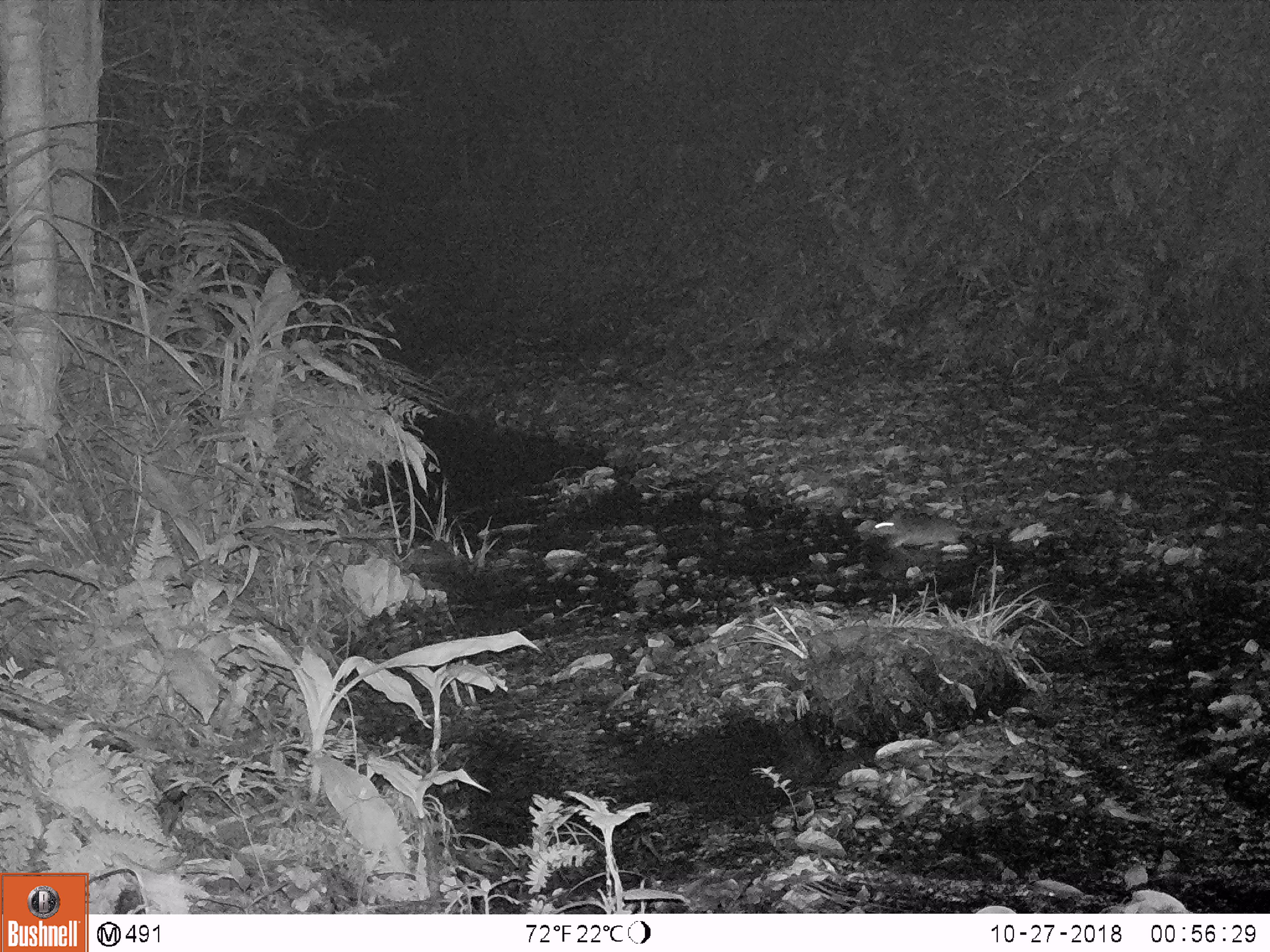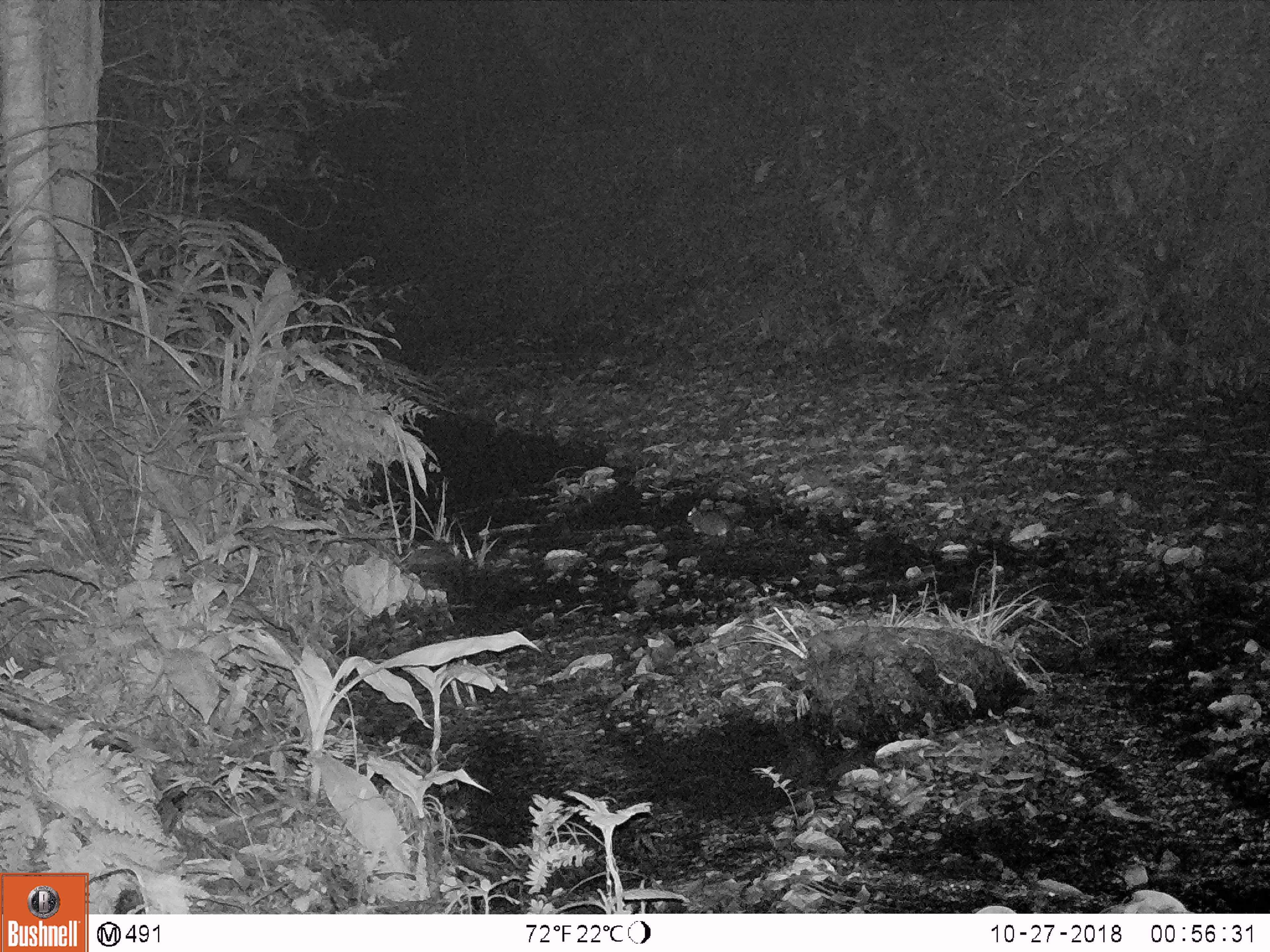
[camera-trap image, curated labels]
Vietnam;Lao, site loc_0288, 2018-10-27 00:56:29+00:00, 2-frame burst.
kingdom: Animalia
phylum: Chordata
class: Mammalia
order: Carnivora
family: Mustelidae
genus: Melogale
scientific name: Melogale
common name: ferret badger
Ferret badger (Melogale). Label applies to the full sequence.